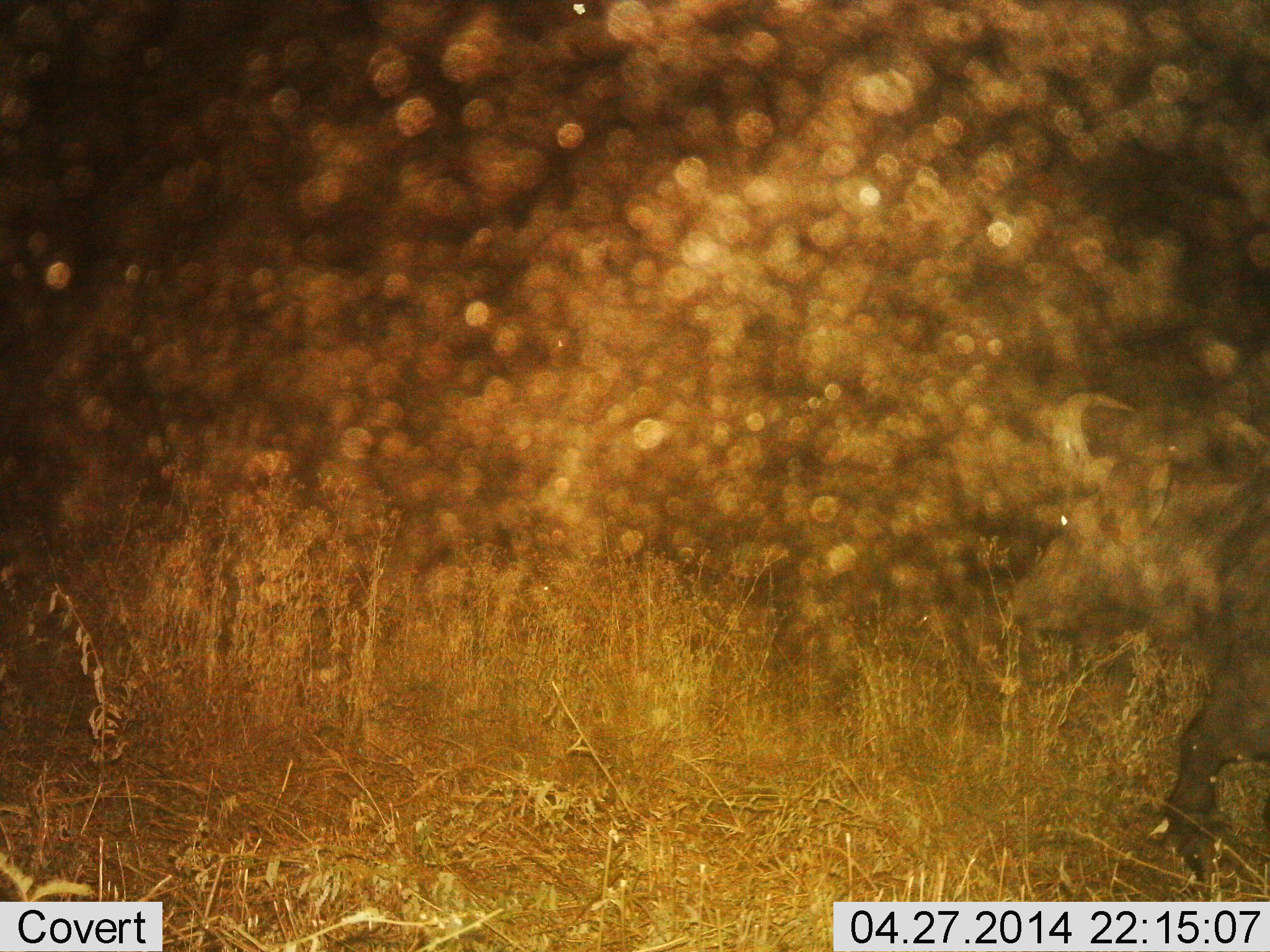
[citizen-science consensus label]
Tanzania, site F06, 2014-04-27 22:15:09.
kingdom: Animalia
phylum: Chordata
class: Mammalia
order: Artiodactyla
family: Bovidae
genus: Syncerus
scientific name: Syncerus caffer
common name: cape buffalo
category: buffalo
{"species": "buffalo (cape buffalo) (Syncerus caffer)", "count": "1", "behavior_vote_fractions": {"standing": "0%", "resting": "0%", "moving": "100%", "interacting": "0%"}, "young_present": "0%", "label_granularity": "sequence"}